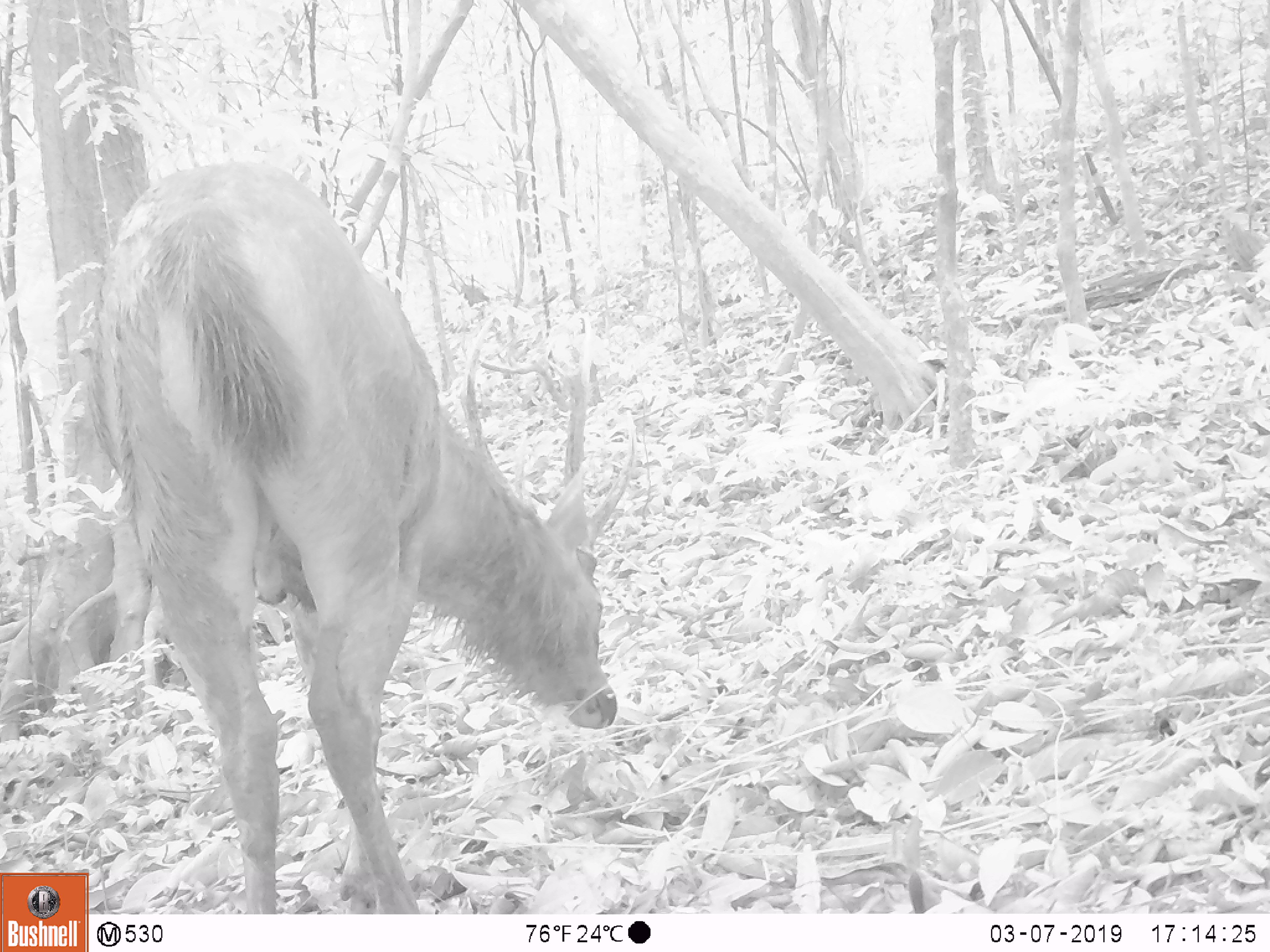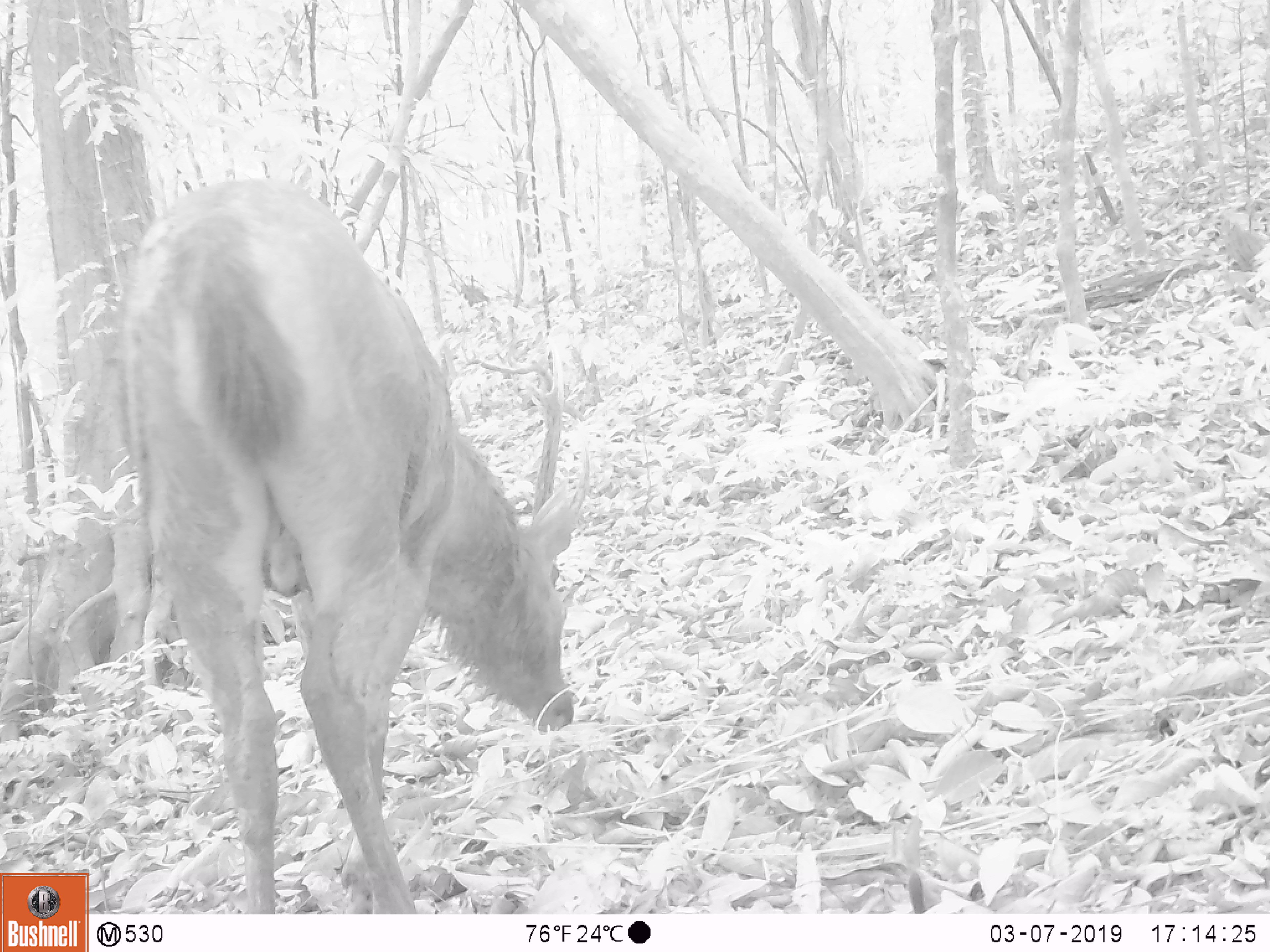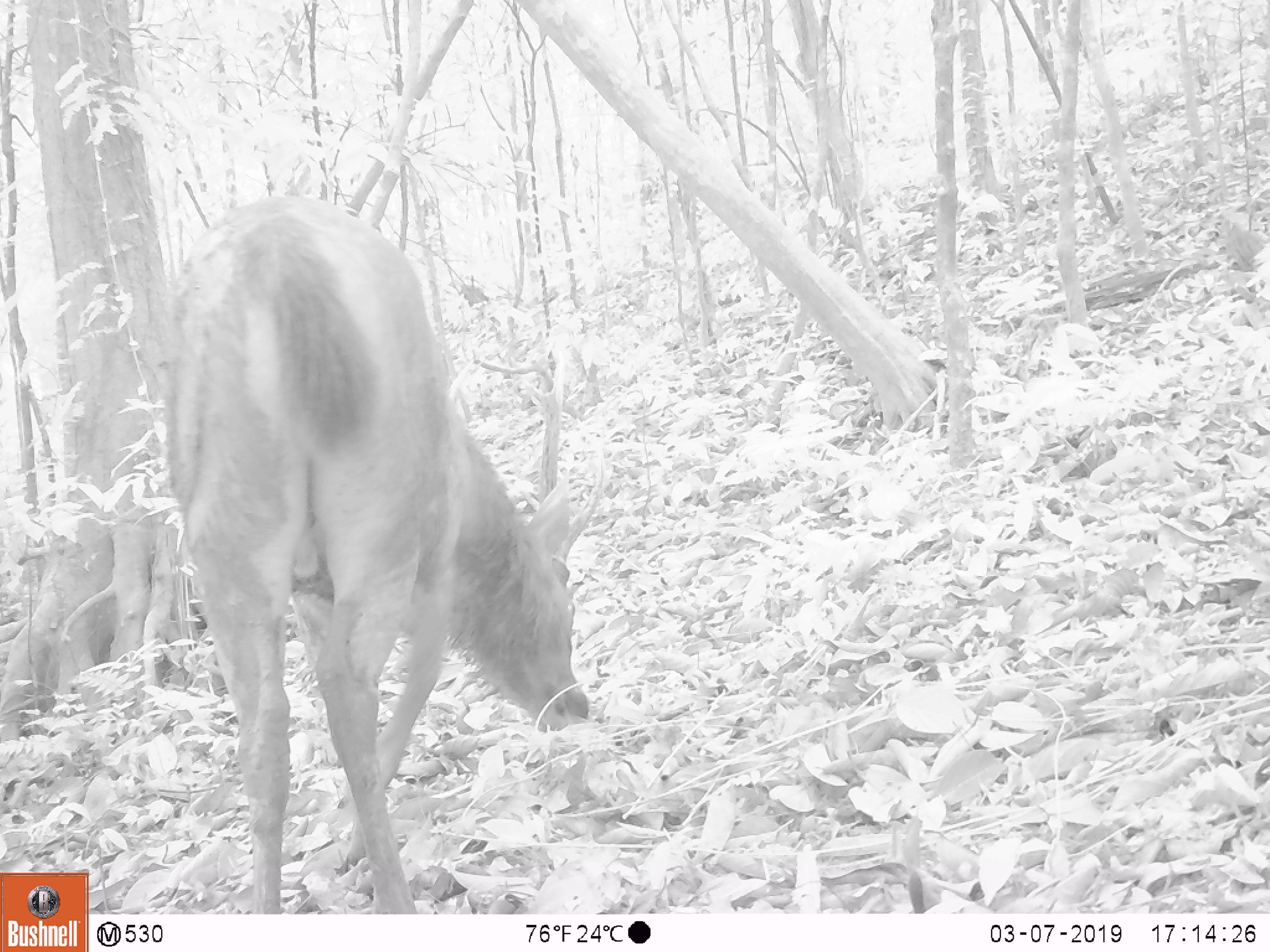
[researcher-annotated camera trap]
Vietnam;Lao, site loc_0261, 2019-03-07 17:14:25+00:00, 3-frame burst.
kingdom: Animalia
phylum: Chordata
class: Mammalia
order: Artiodactyla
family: Cervidae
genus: Rusa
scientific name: Rusa unicolor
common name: sambar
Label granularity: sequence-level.